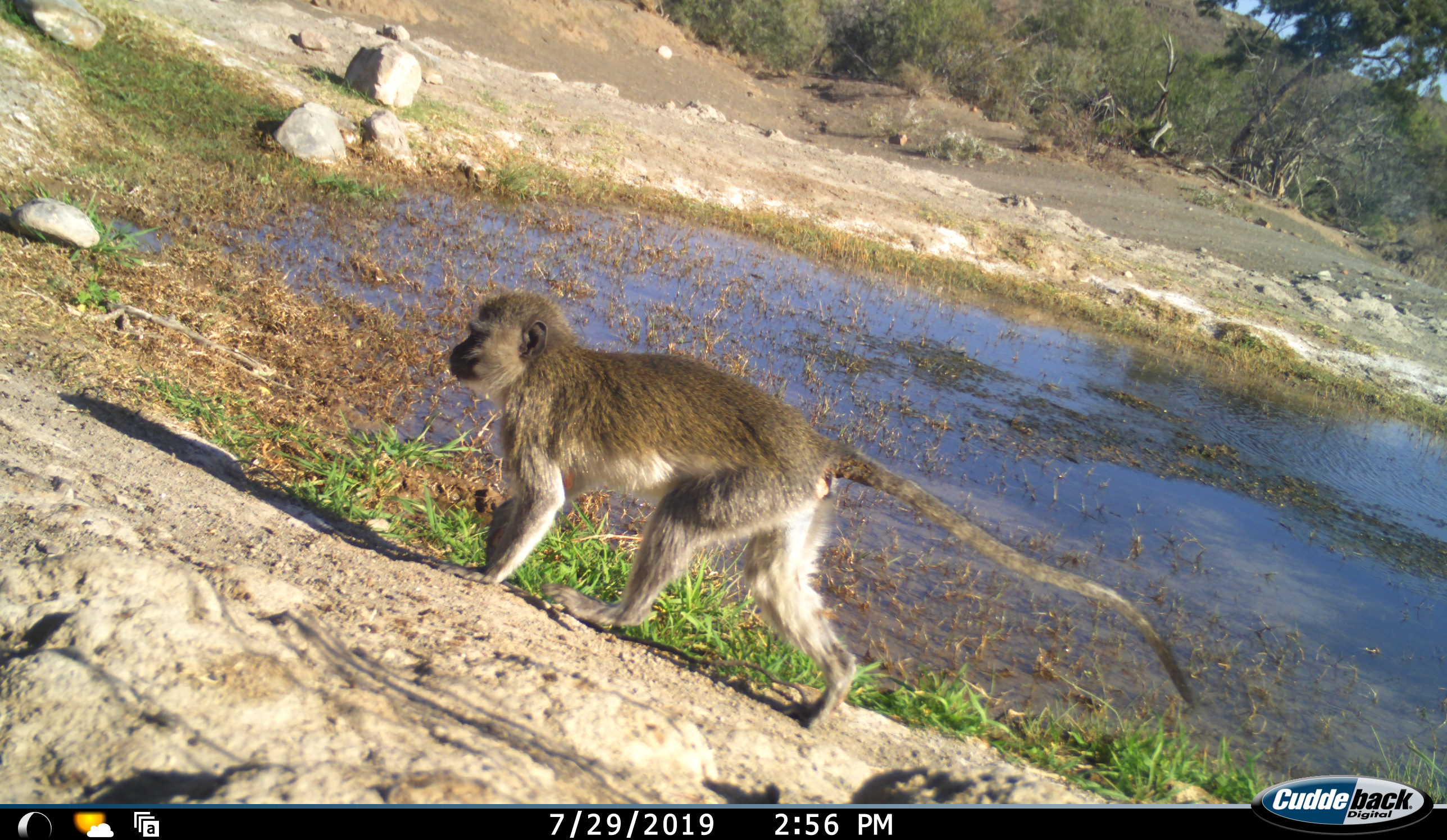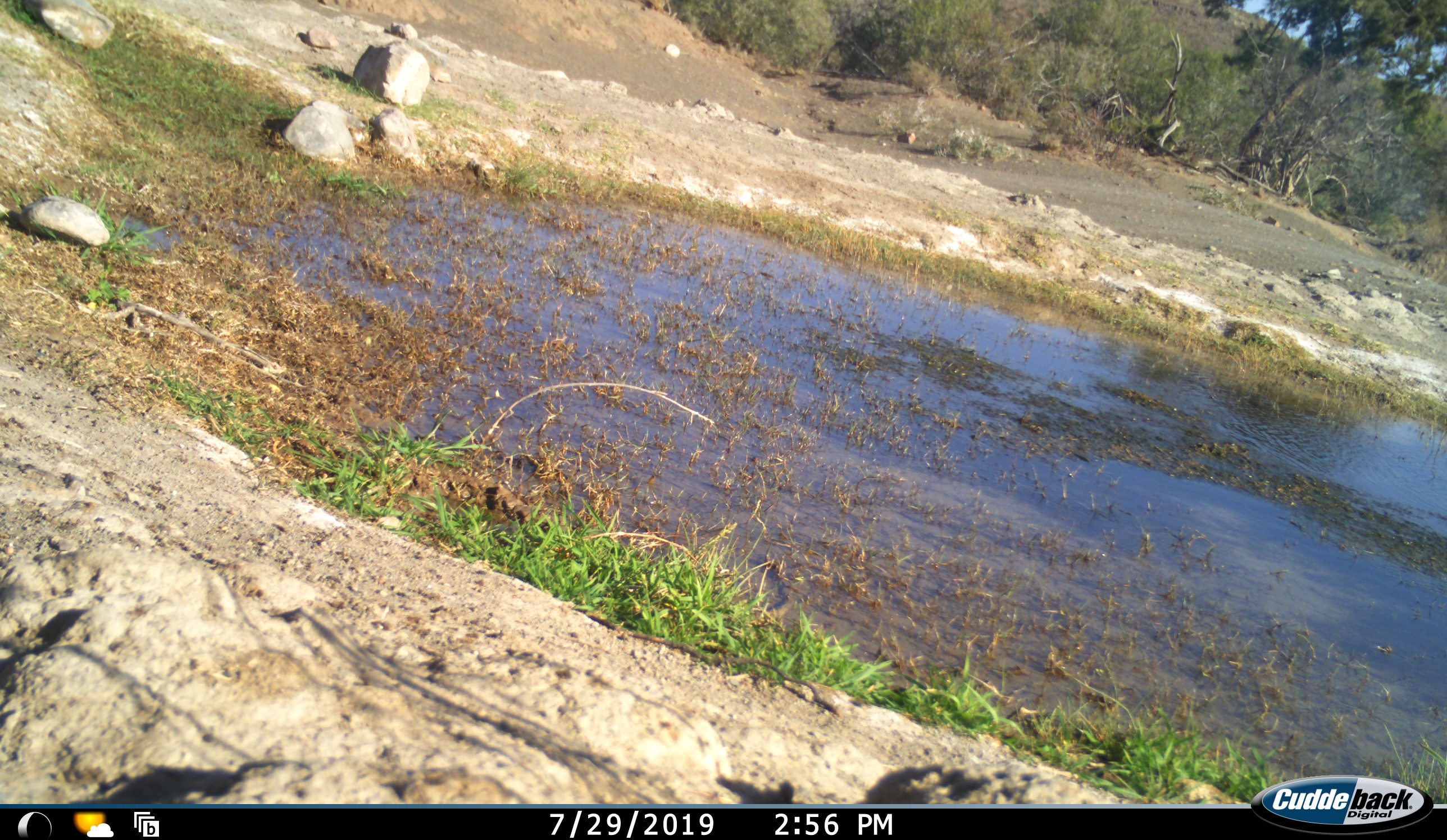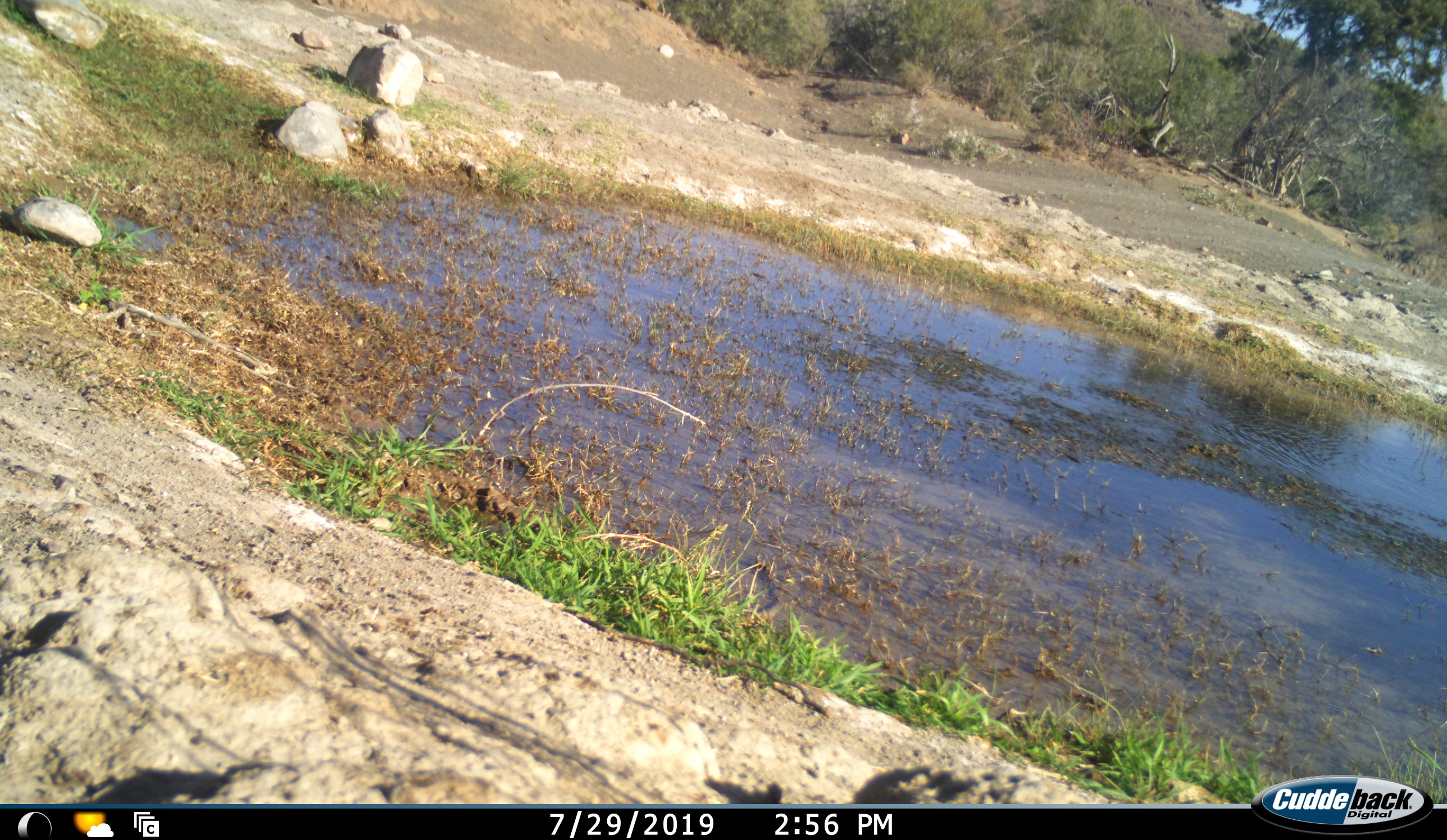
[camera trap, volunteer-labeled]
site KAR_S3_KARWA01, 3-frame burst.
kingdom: Animalia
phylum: Chordata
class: Mammalia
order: Primates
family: Cercopithecidae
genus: Chlorocebus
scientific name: Chlorocebus pygerythrus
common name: vervet monkey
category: monkeyvervet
Monkeyvervet (vervet monkey) (Chlorocebus pygerythrus), count 1. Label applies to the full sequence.